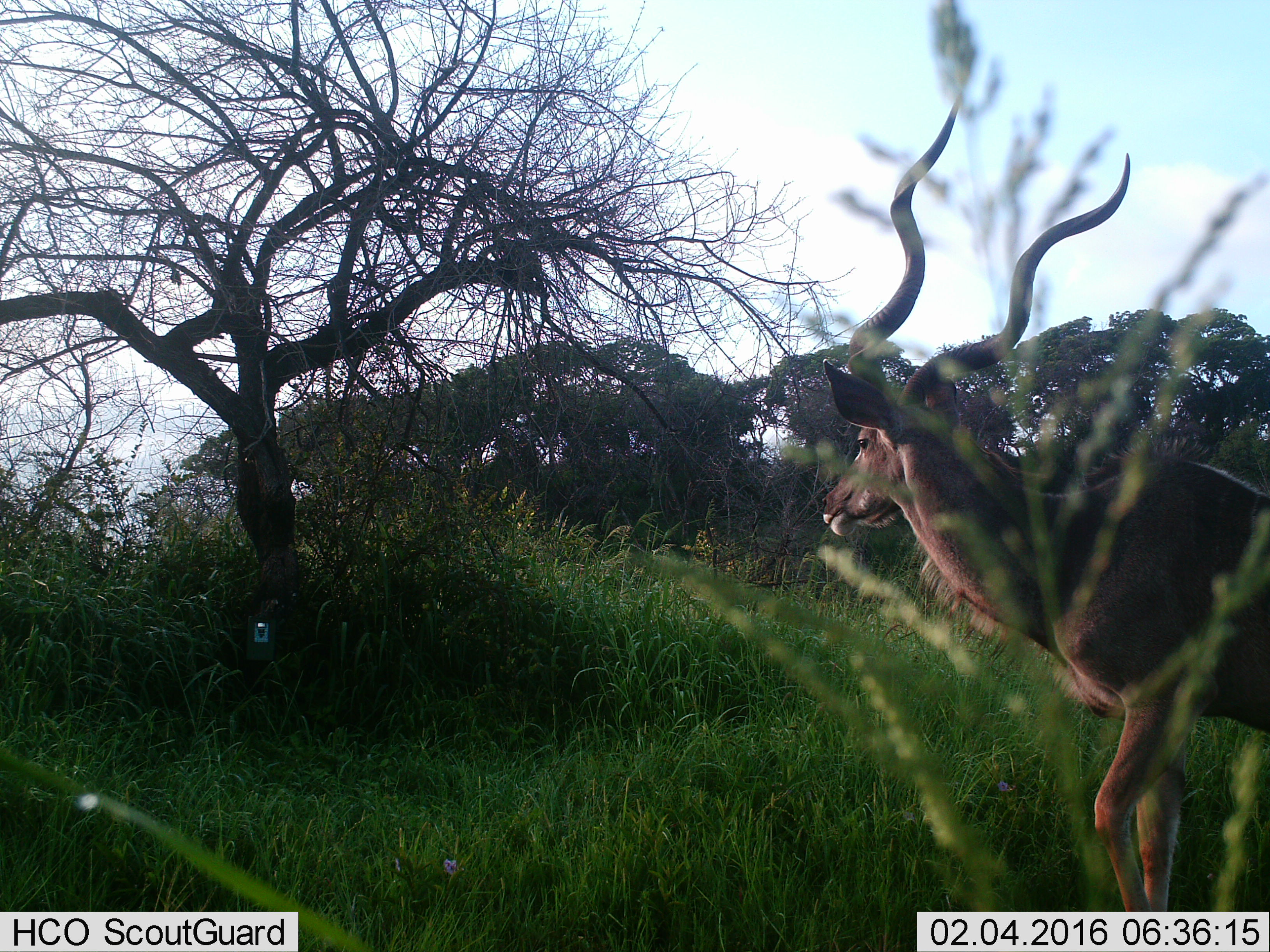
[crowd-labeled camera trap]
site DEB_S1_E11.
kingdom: Animalia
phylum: Chordata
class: Mammalia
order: Artiodactyla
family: Bovidae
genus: Tragelaphus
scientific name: Tragelaphus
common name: kudu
Kudu (Tragelaphus), count 1. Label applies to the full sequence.